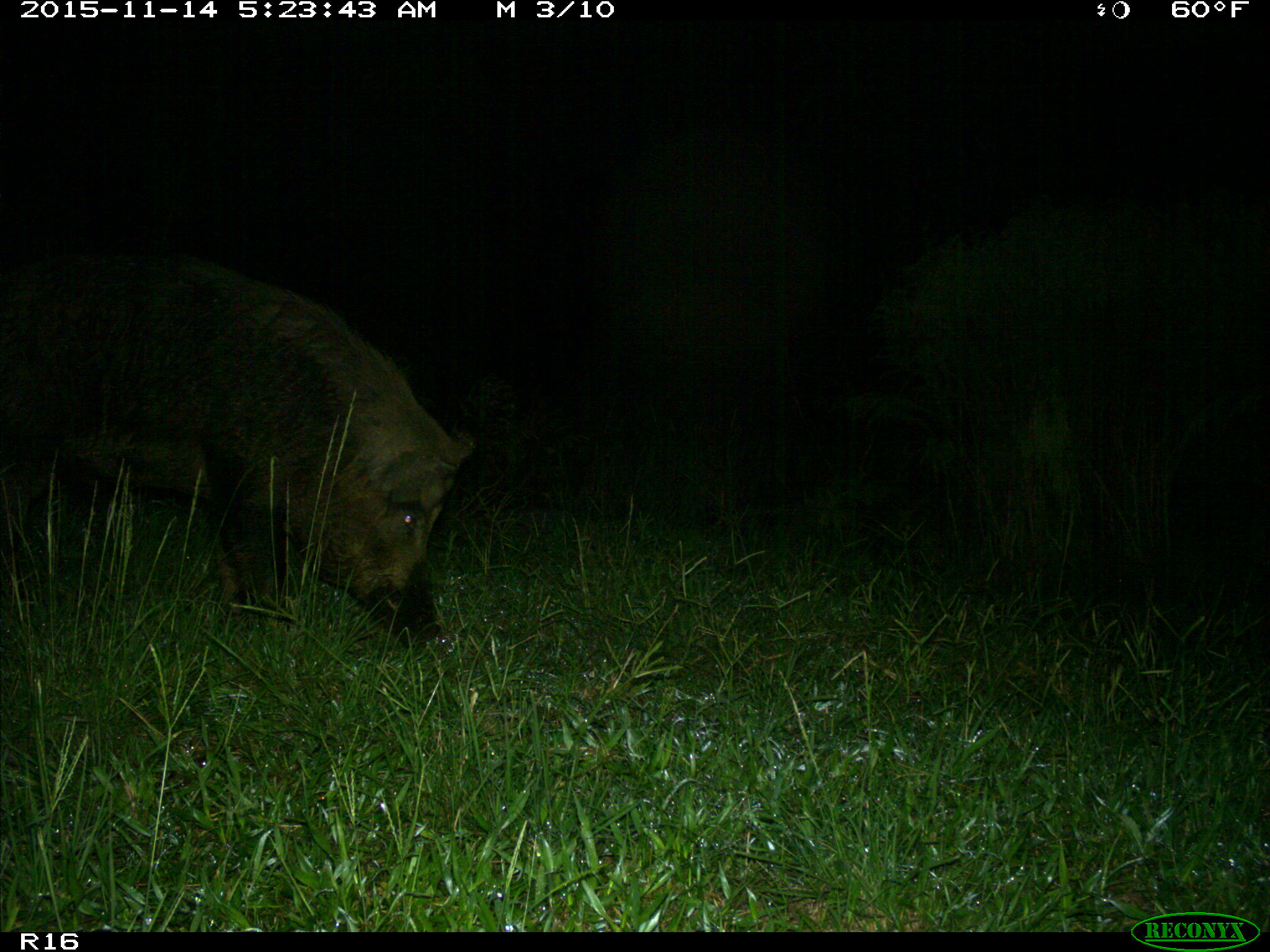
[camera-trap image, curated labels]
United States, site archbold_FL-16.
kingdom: Animalia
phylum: Chordata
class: Mammalia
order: Artiodactyla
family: Suidae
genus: Sus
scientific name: Sus scrofa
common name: wild boar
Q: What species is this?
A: Sus scrofa (wild boar).